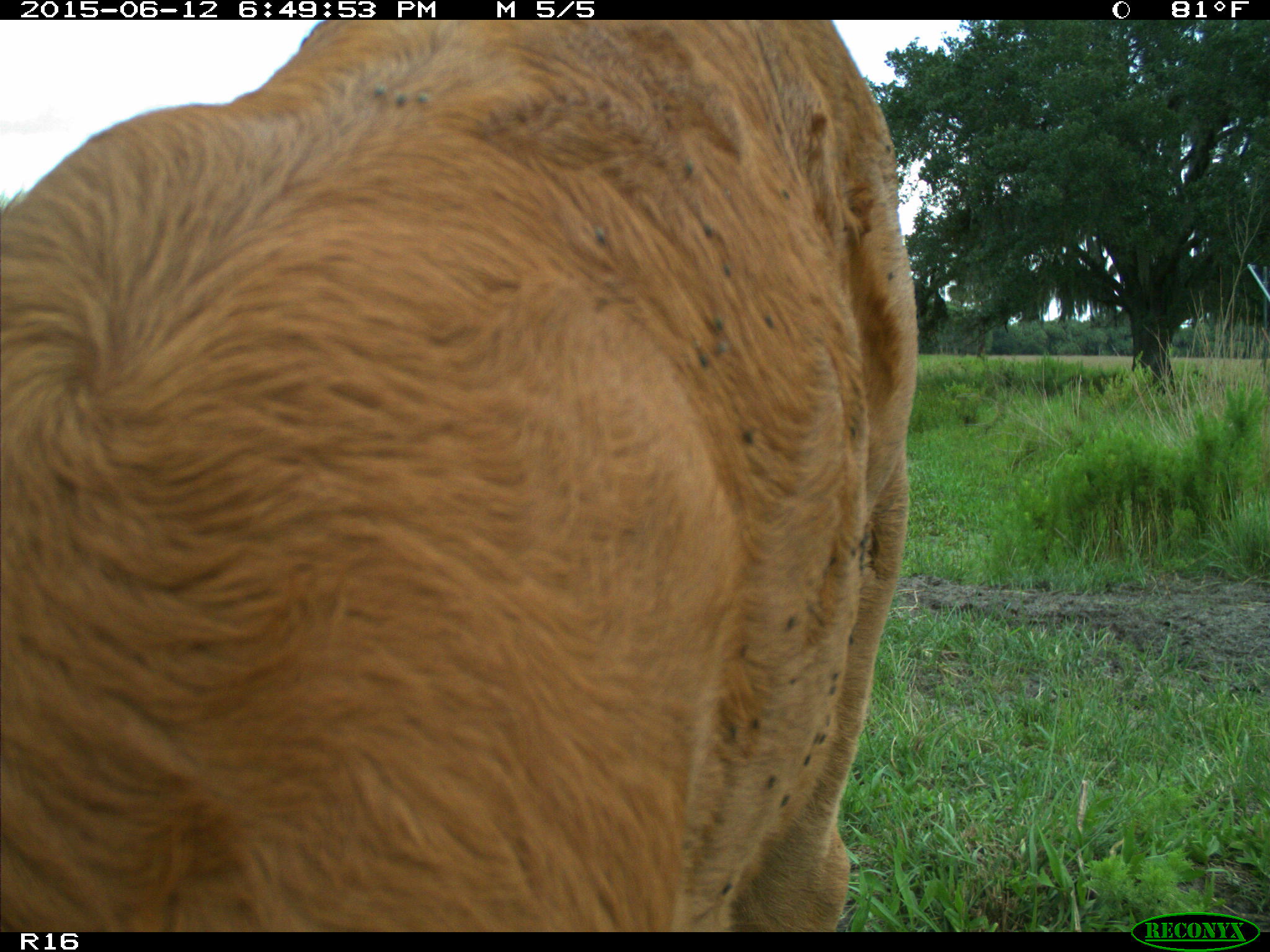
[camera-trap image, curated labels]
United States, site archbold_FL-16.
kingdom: Animalia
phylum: Chordata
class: Mammalia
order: Artiodactyla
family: Bovidae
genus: Bos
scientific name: Bos taurus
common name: domestic cow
Bos taurus (domestic cow).